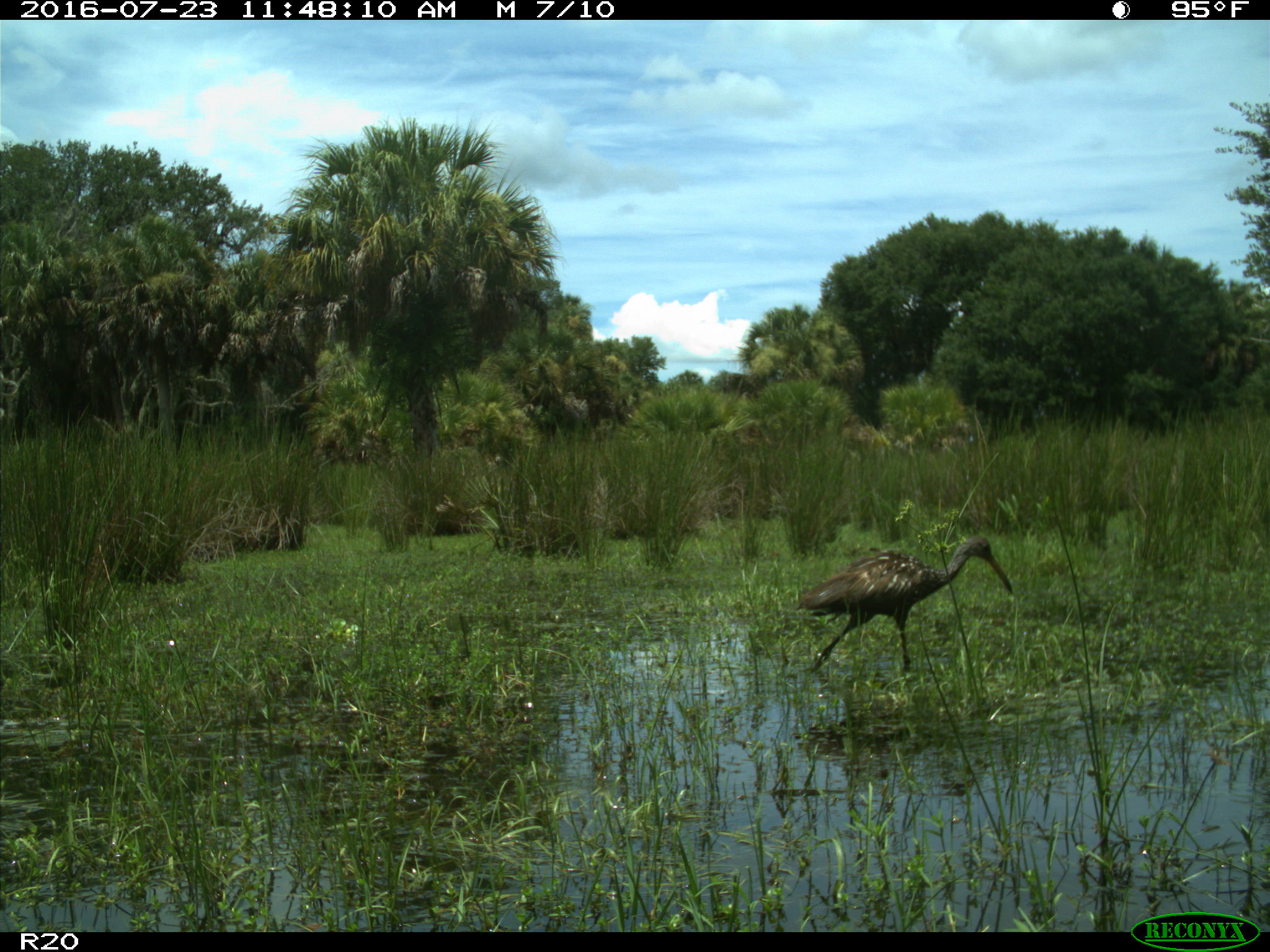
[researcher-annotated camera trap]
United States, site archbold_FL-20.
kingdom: Animalia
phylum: Chordata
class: Aves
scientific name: Aves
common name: birds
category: unidentified bird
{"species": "unidentified bird (birds) (Aves)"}